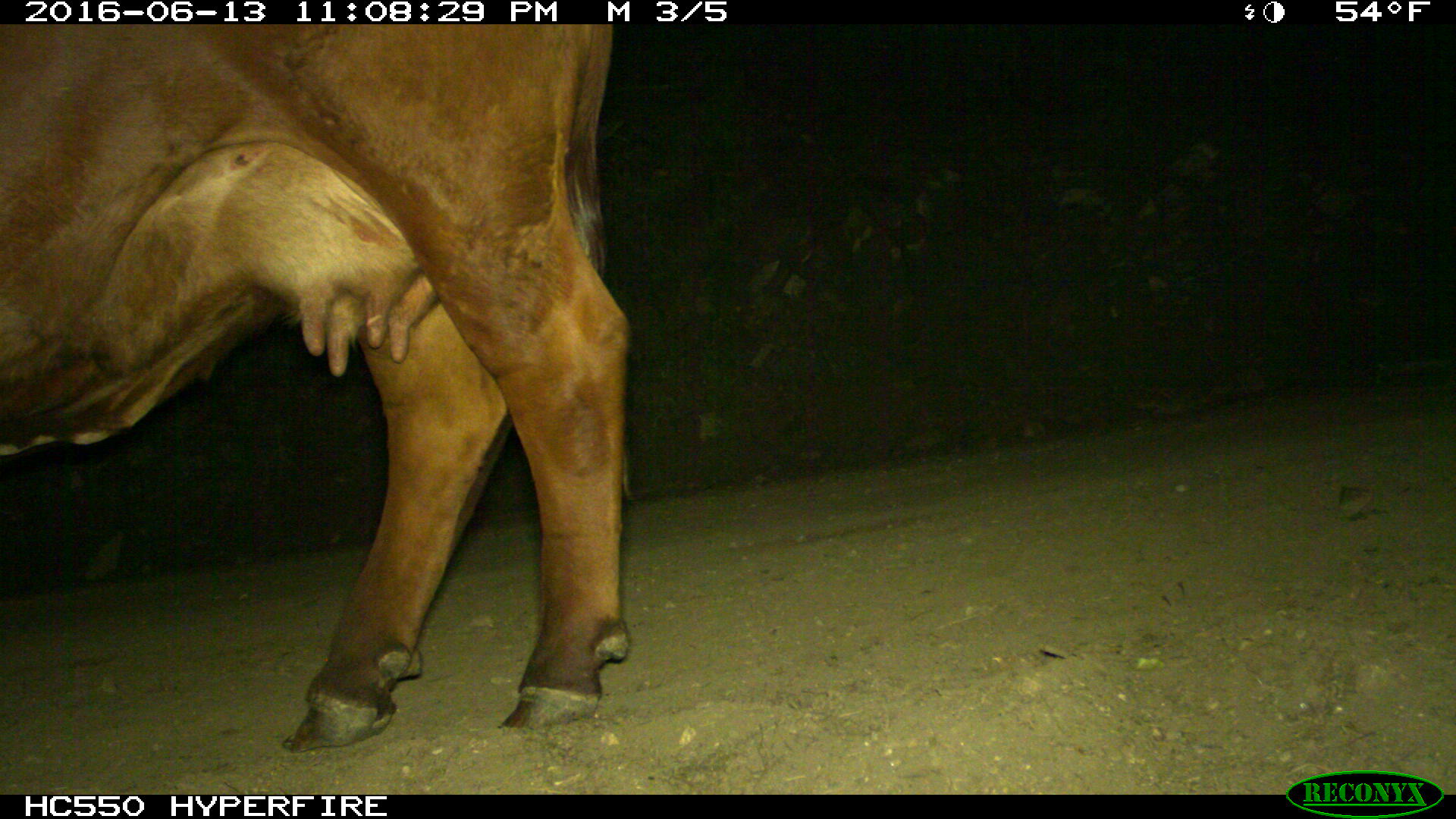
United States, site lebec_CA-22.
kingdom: Animalia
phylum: Chordata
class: Mammalia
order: Artiodactyla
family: Bovidae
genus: Bos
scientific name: Bos taurus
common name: domestic cow